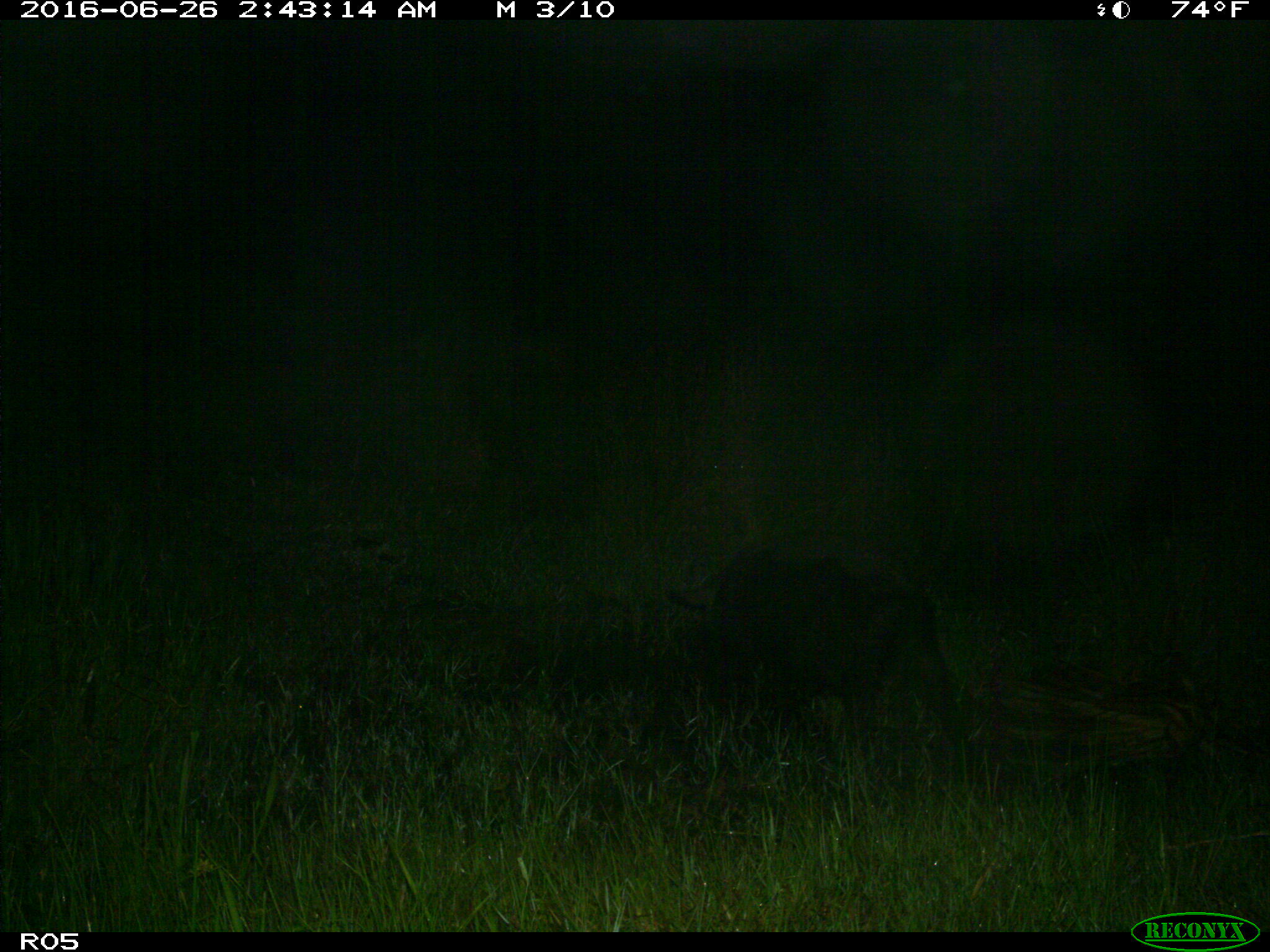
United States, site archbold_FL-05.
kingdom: Animalia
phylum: Chordata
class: Mammalia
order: Artiodactyla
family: Suidae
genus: Sus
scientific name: Sus scrofa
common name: wild boar